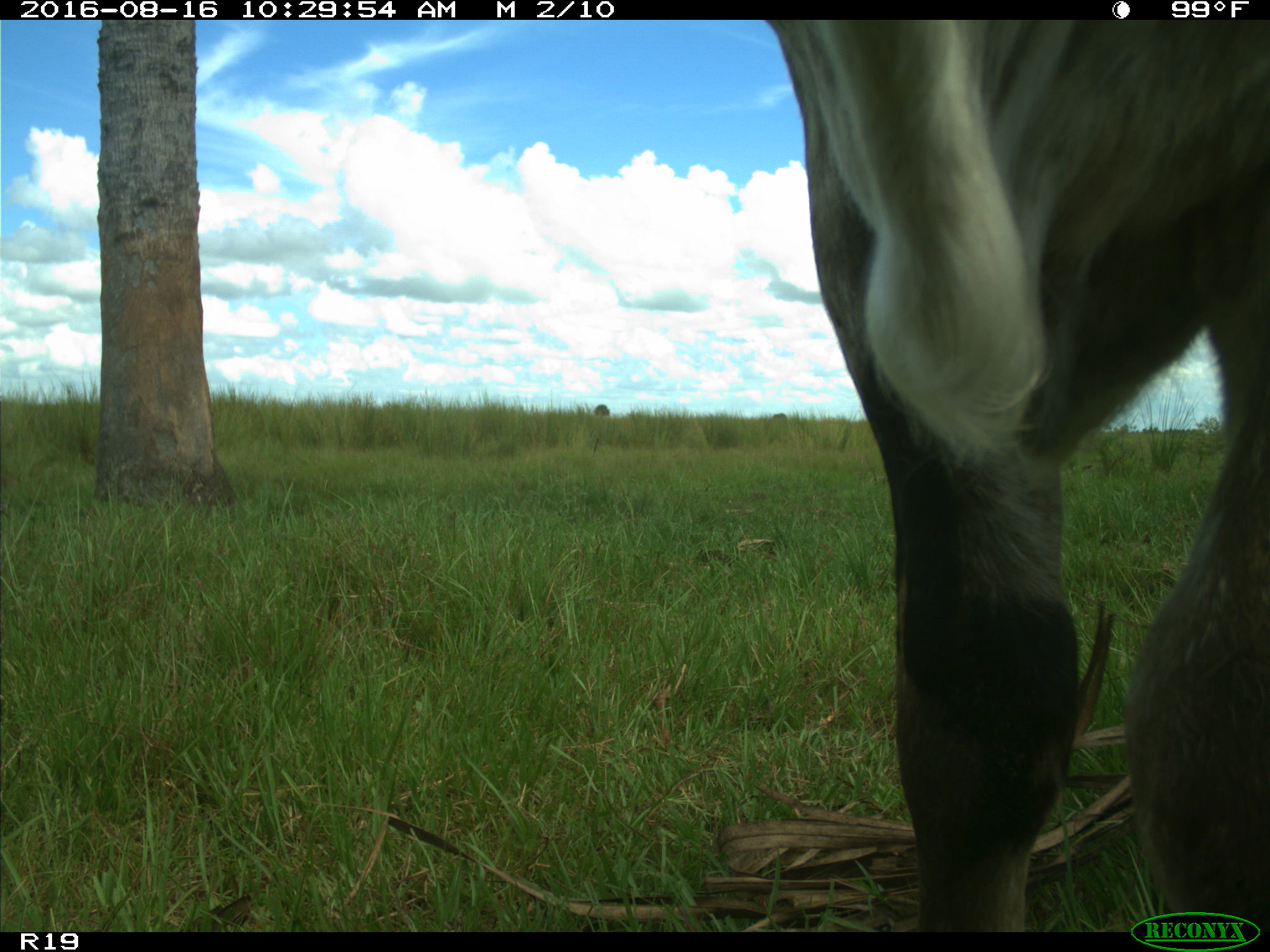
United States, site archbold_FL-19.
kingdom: Animalia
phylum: Chordata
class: Mammalia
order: Artiodactyla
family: Bovidae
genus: Bos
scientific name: Bos taurus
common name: domestic cow